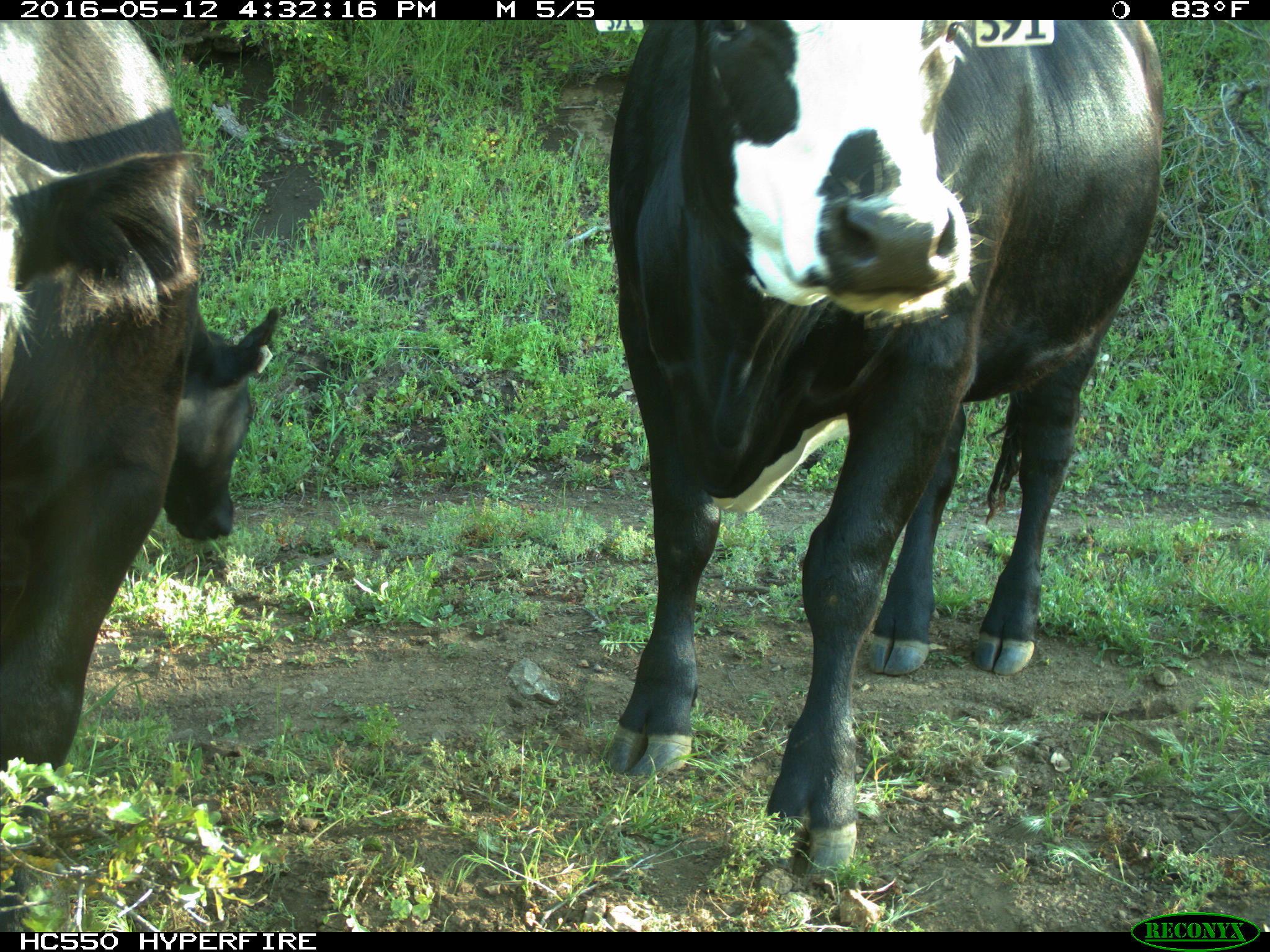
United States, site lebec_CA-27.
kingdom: Animalia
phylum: Chordata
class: Mammalia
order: Artiodactyla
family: Bovidae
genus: Bos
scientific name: Bos taurus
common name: domestic cow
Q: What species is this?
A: Bos taurus (domestic cow).